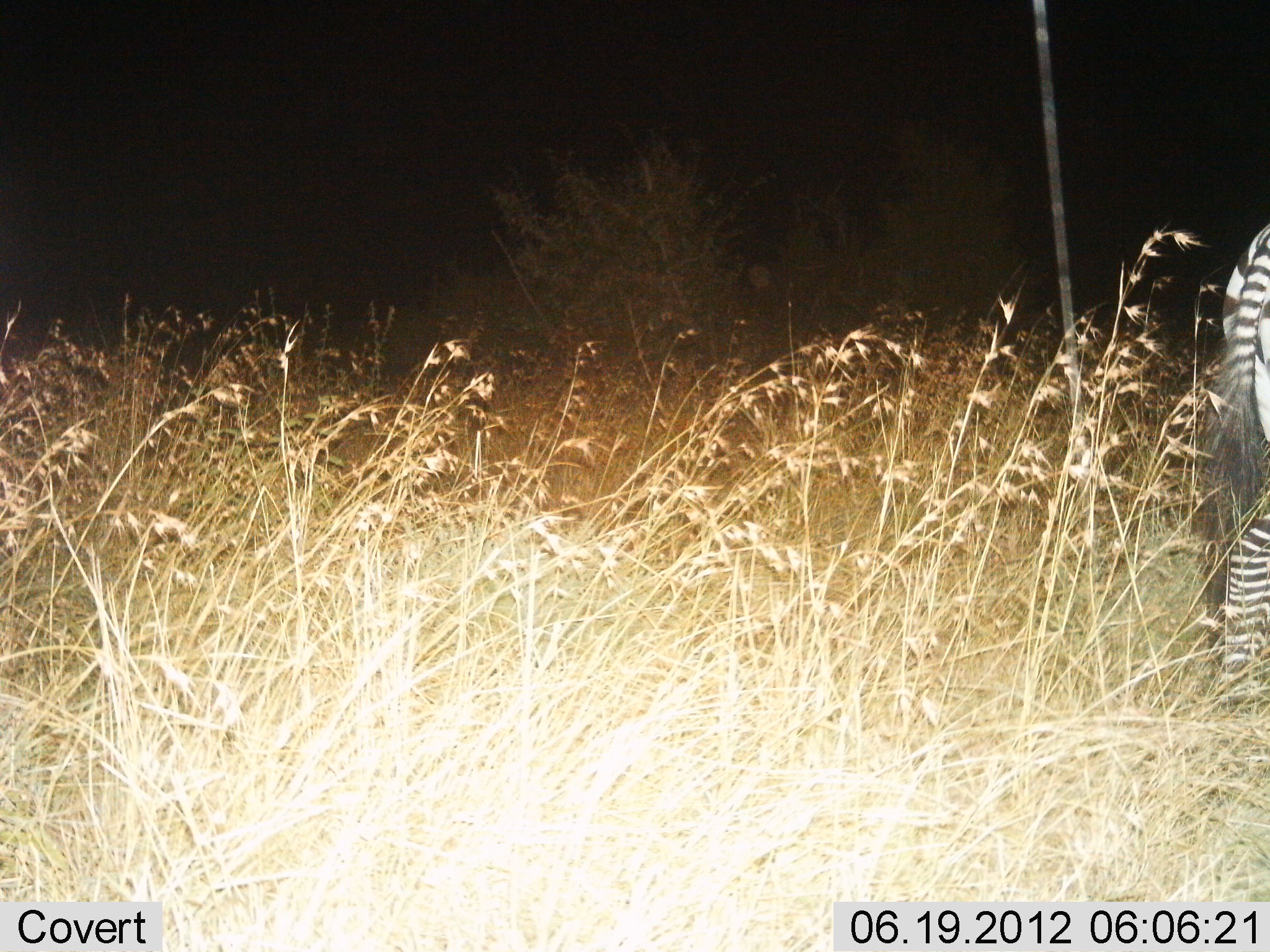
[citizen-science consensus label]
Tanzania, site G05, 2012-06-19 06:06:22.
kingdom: Animalia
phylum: Chordata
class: Mammalia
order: Perissodactyla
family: Equidae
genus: Equus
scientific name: Equus quagga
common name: plains zebra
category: zebra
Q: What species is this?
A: Zebra (plains zebra) (Equus quagga).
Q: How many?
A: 1.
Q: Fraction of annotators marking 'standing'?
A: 90%.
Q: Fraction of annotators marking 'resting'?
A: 0%.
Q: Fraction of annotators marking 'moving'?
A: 10%.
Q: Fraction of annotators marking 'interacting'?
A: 0%.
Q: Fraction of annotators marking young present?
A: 0%.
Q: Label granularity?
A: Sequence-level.